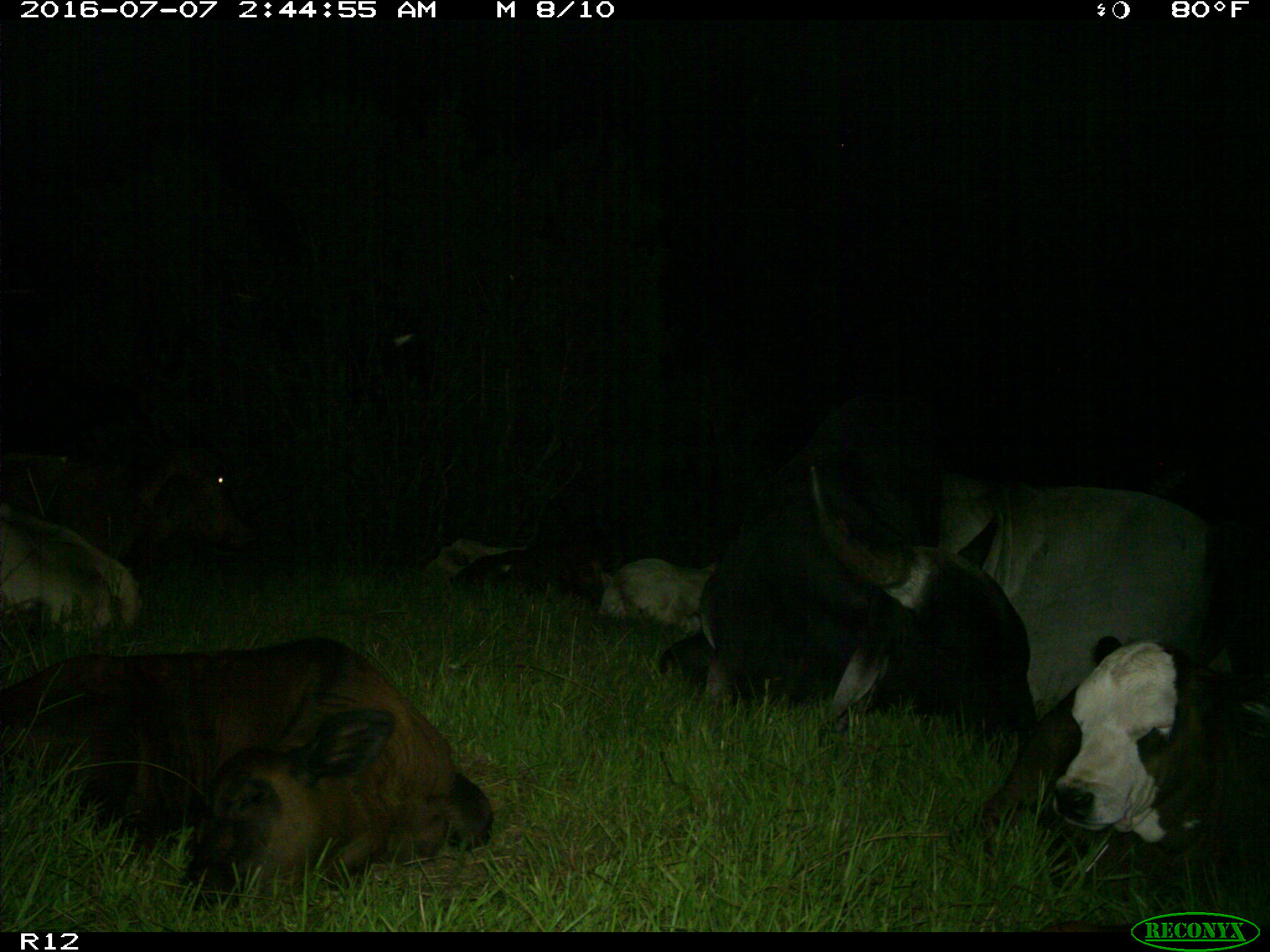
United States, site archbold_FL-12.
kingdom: Animalia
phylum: Chordata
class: Mammalia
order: Artiodactyla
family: Bovidae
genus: Bos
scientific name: Bos taurus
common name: domestic cow